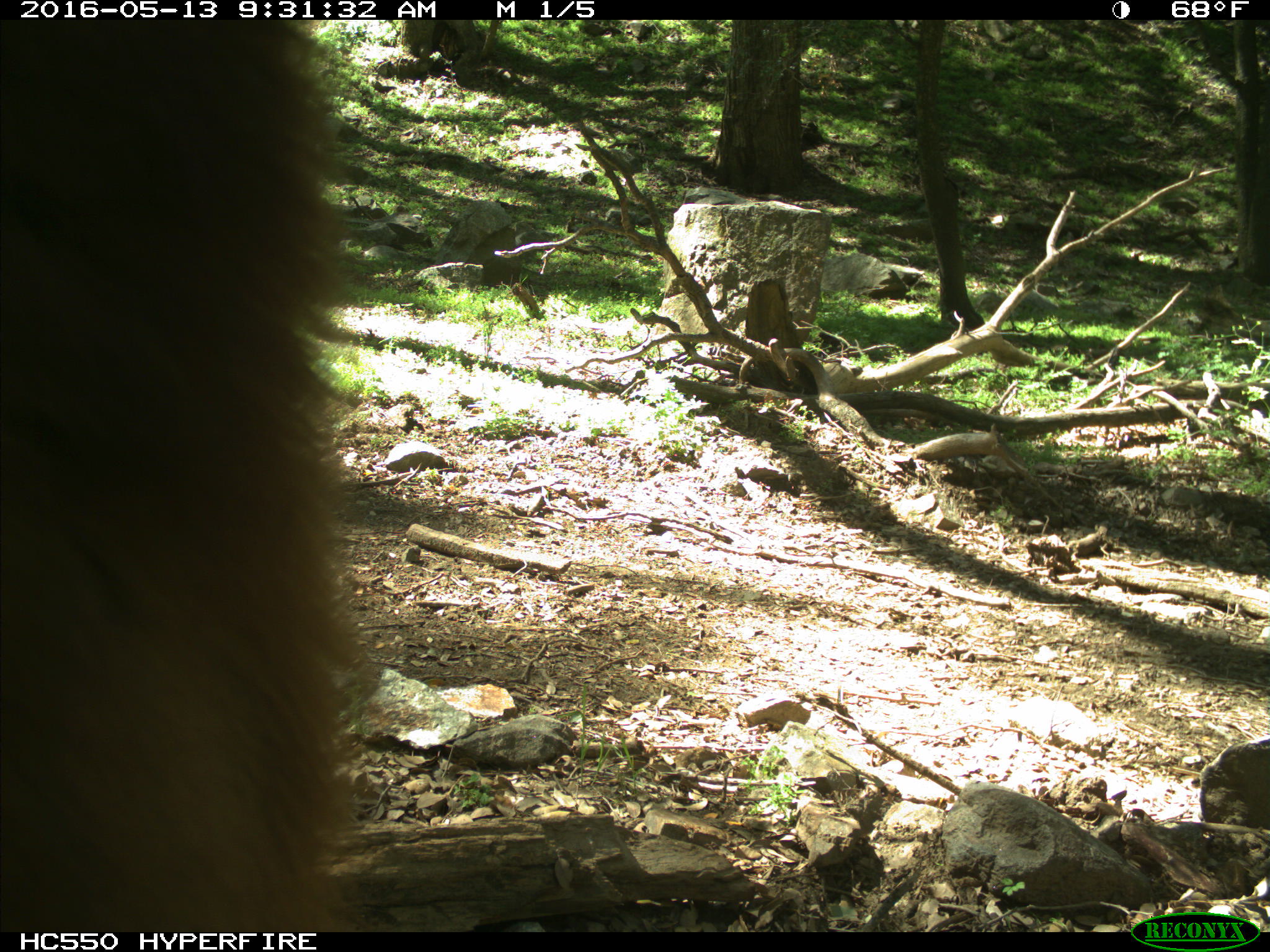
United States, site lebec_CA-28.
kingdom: Animalia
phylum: Chordata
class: Mammalia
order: Carnivora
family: Ursidae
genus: Ursus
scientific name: Ursus americanus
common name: american black bear